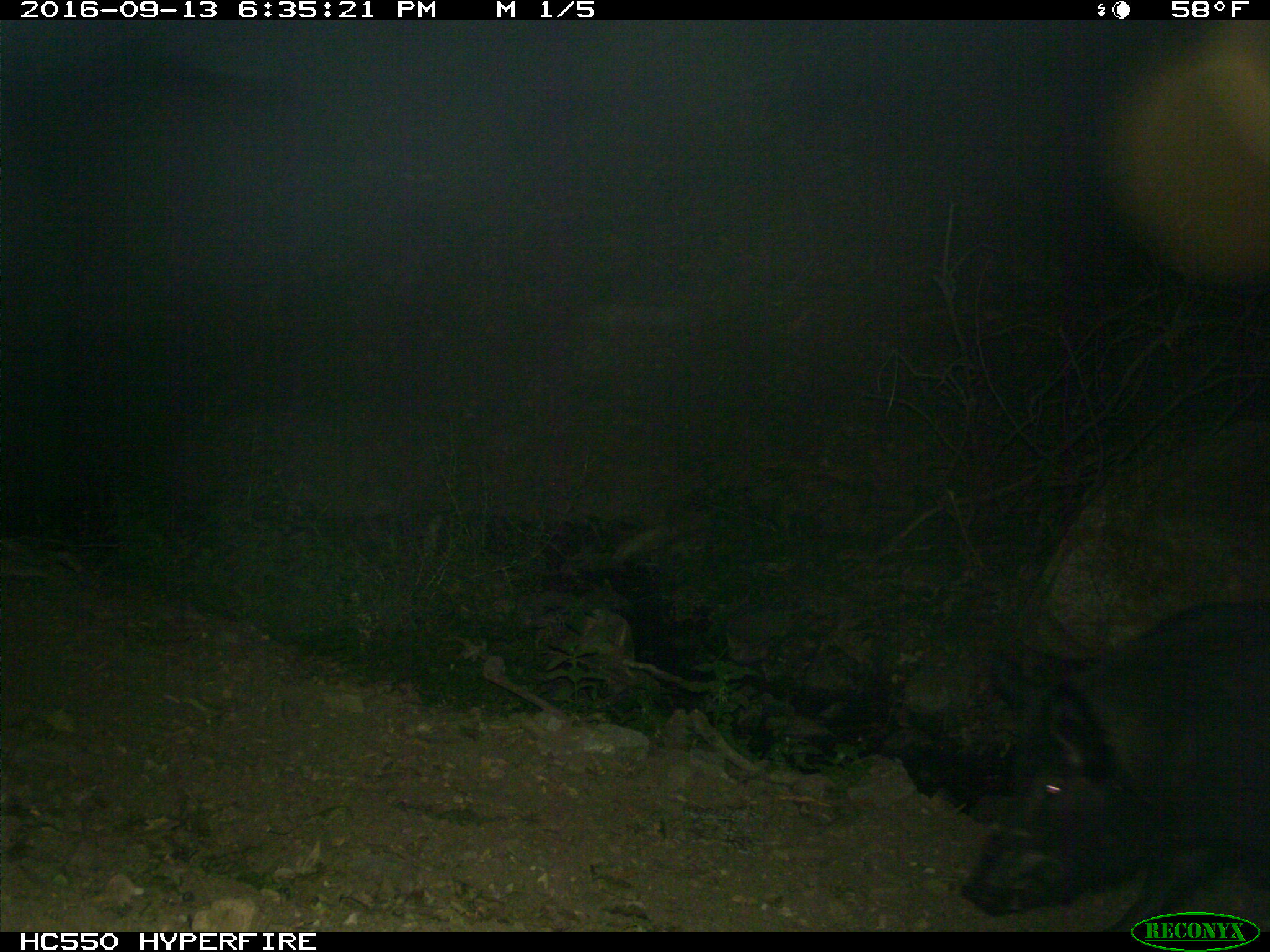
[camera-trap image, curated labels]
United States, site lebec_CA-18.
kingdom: Animalia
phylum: Chordata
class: Mammalia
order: Artiodactyla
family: Suidae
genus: Sus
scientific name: Sus scrofa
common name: wild boar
Sus scrofa (wild boar).